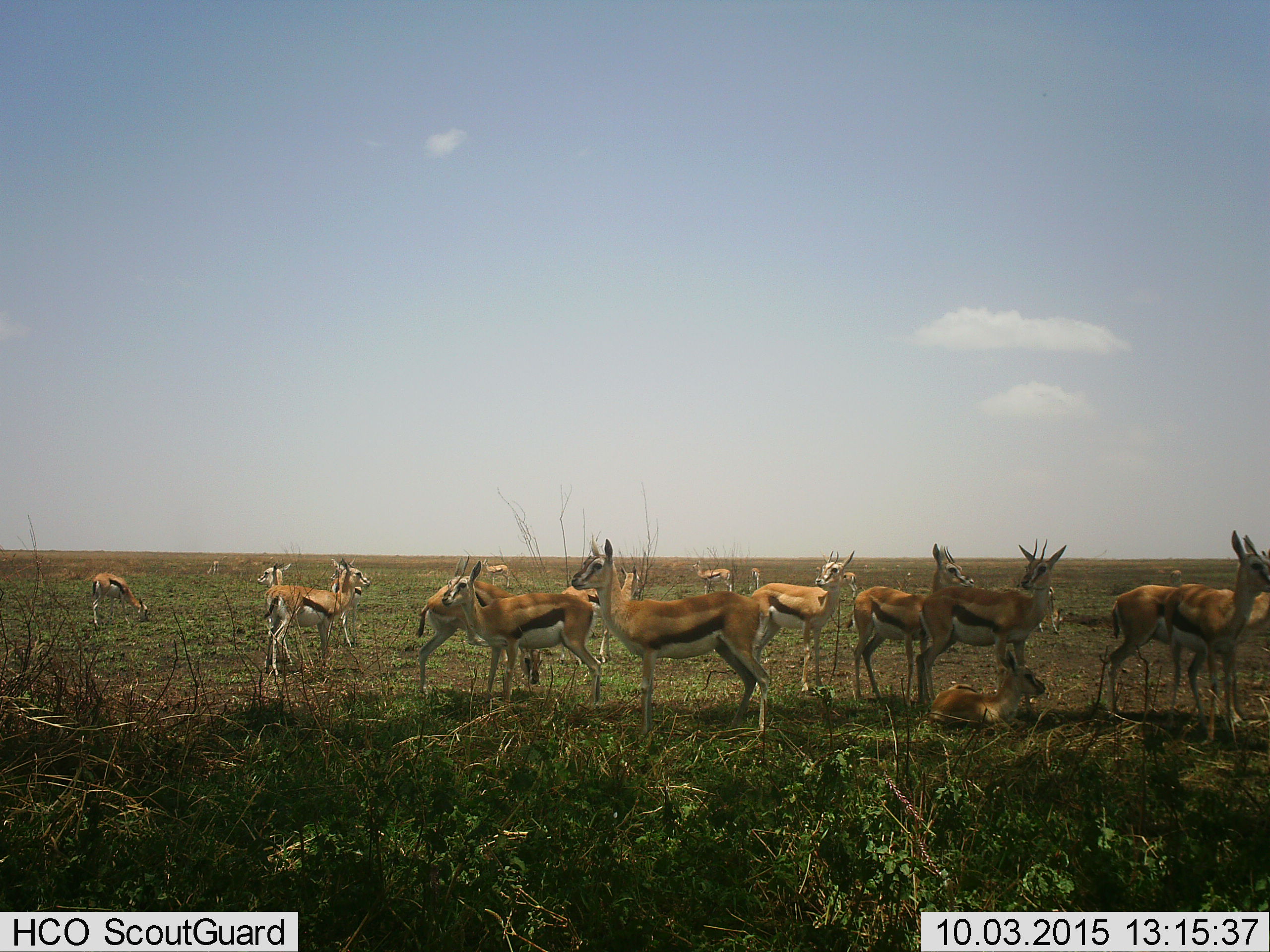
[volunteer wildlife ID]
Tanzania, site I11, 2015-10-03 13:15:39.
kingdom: Animalia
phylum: Chordata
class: Mammalia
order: Artiodactyla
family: Bovidae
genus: Eudorcas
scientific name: Eudorcas thomsonii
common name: thomson's gazelle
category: gazellethomsons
Gazellethomsons (thomson's gazelle) (Eudorcas thomsonii), count 11-50. Behavior (volunteer vote fractions): standing 100%, resting 70%, moving 10%, interacting 20%. Young present (vote fraction): 50%. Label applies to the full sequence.